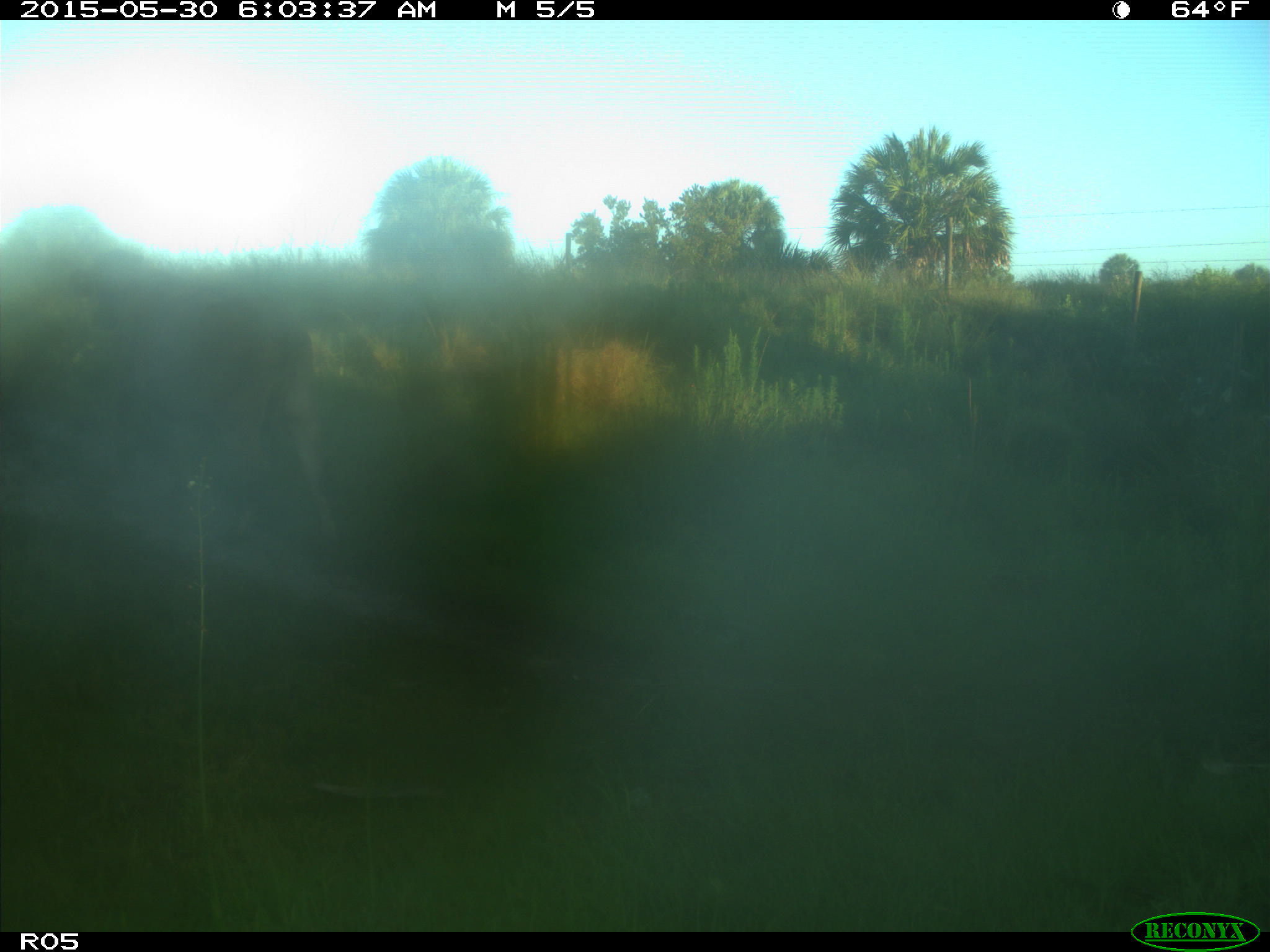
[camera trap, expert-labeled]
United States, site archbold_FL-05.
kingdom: Animalia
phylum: Chordata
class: Mammalia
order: Artiodactyla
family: Bovidae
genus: Bos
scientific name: Bos taurus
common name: domestic cow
Bos taurus (domestic cow).